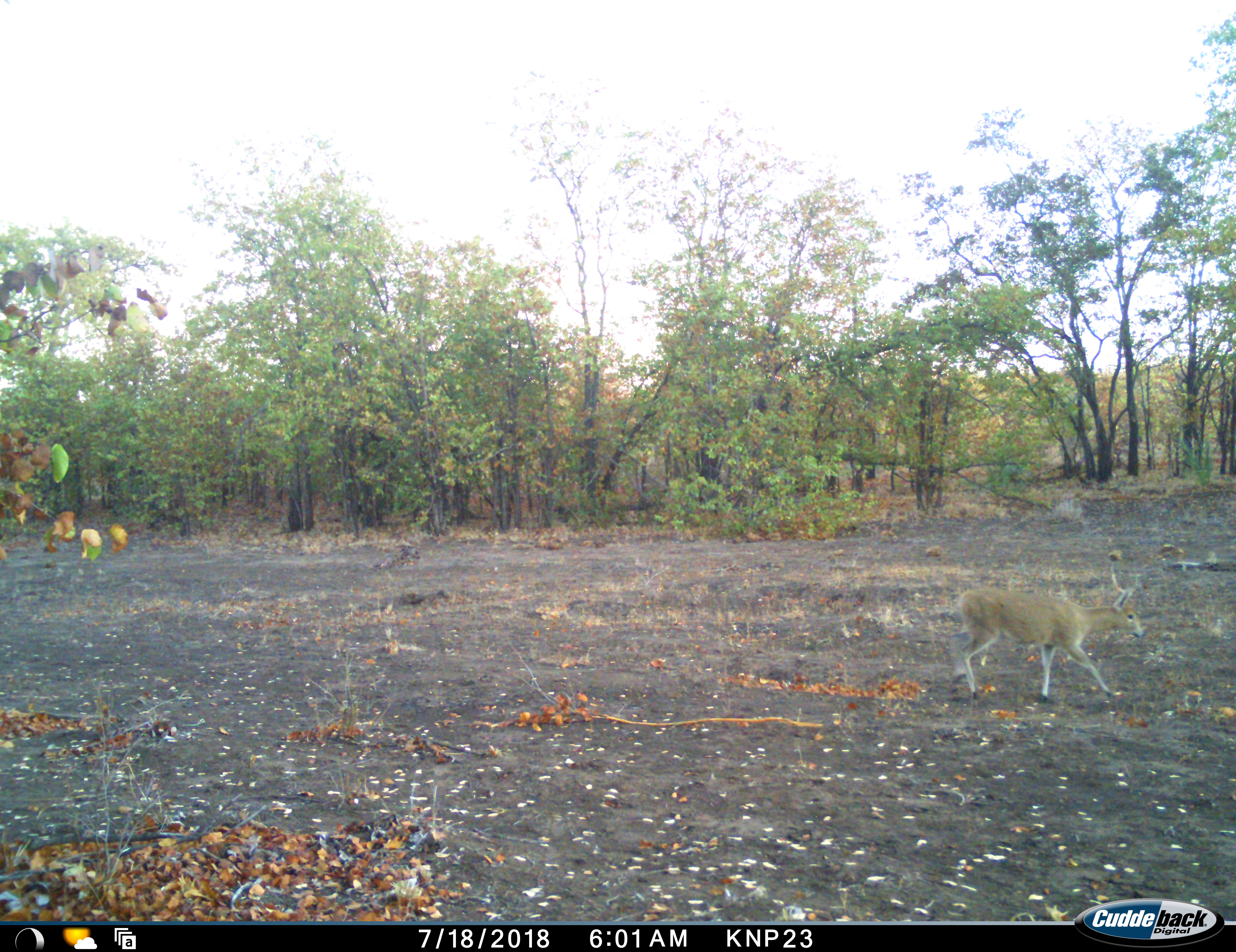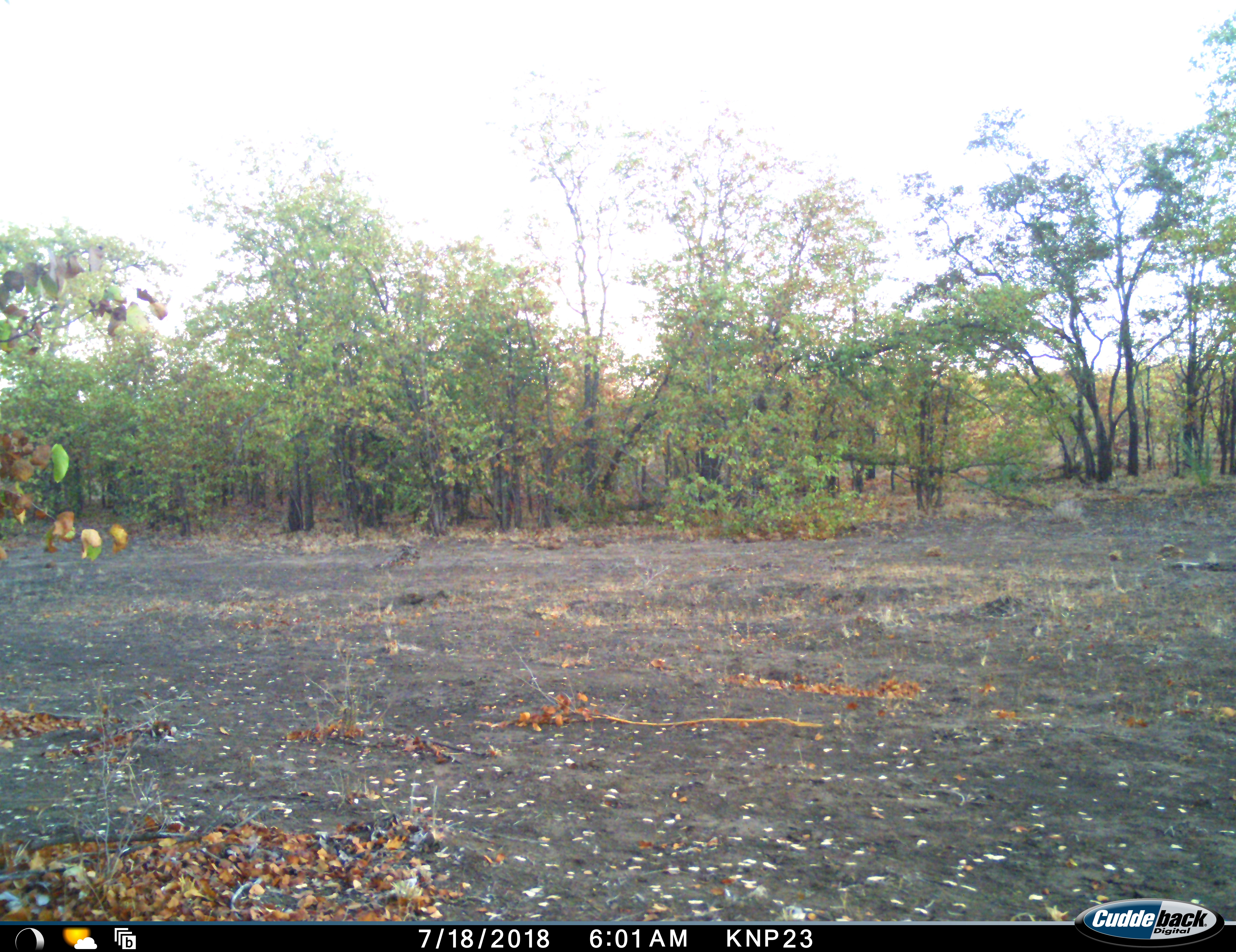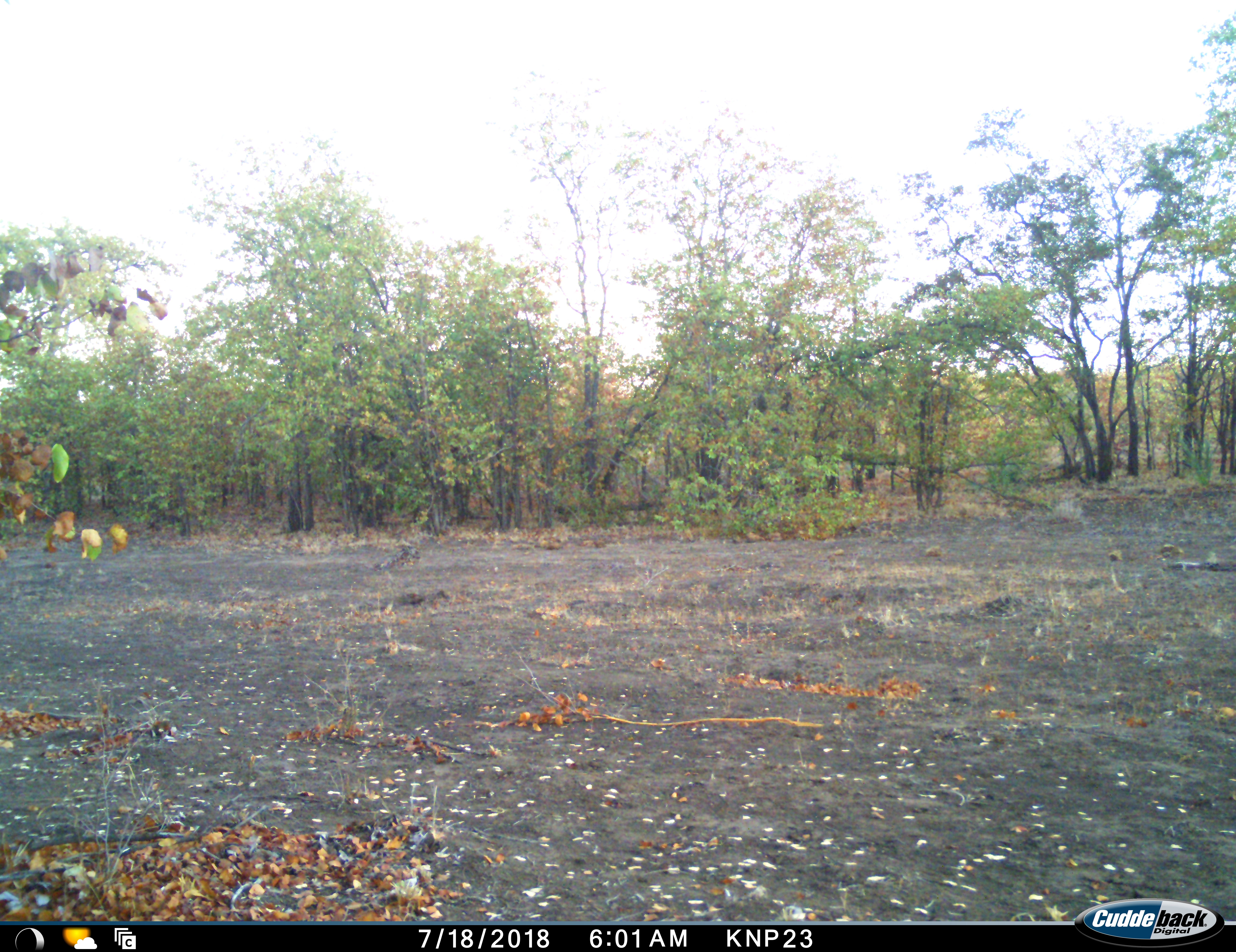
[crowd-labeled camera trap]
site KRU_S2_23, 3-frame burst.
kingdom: Animalia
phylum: Chordata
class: Mammalia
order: Artiodactyla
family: Bovidae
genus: Raphicerus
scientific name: Raphicerus campestris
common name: steenbok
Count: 1.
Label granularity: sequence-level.